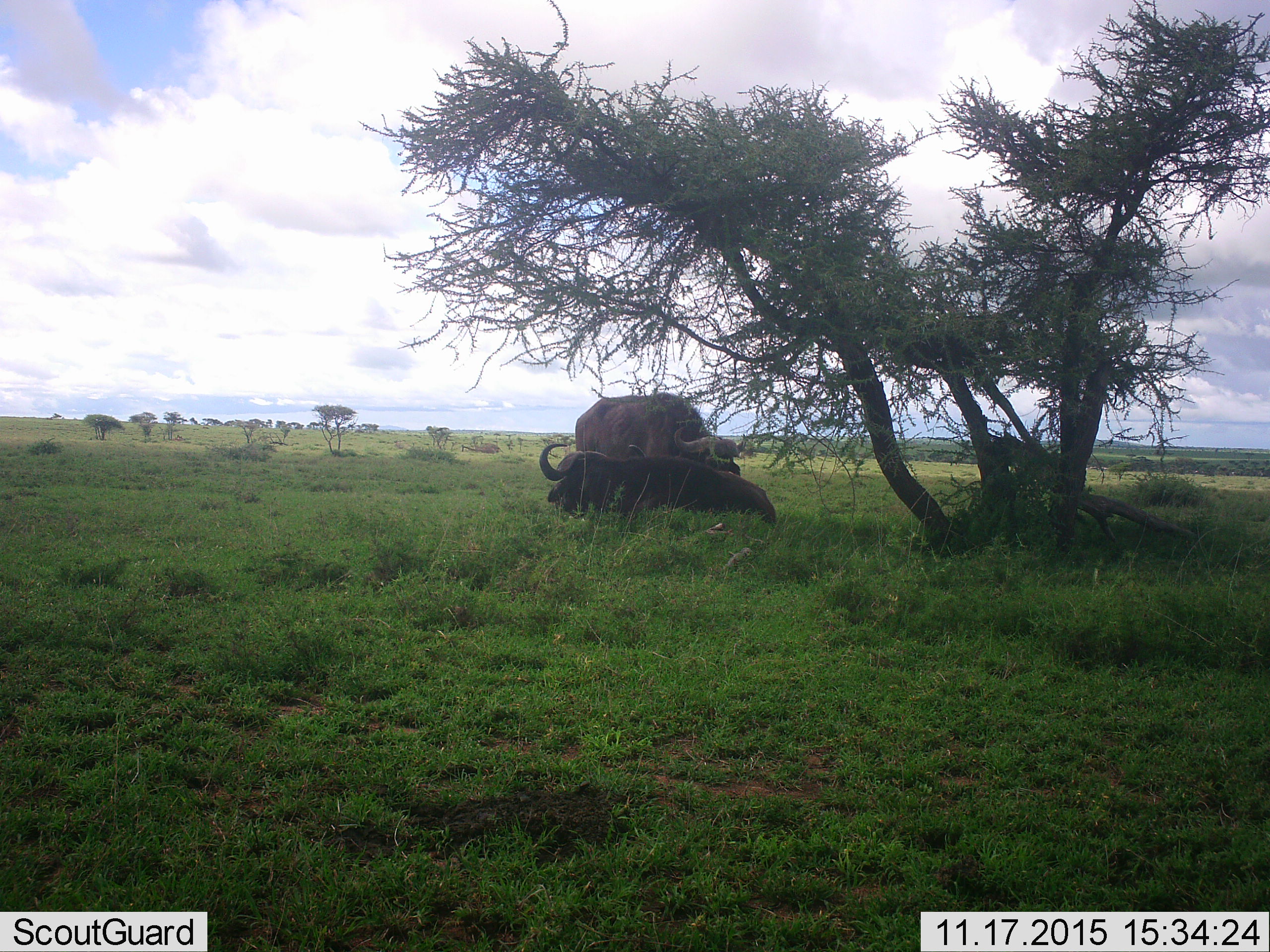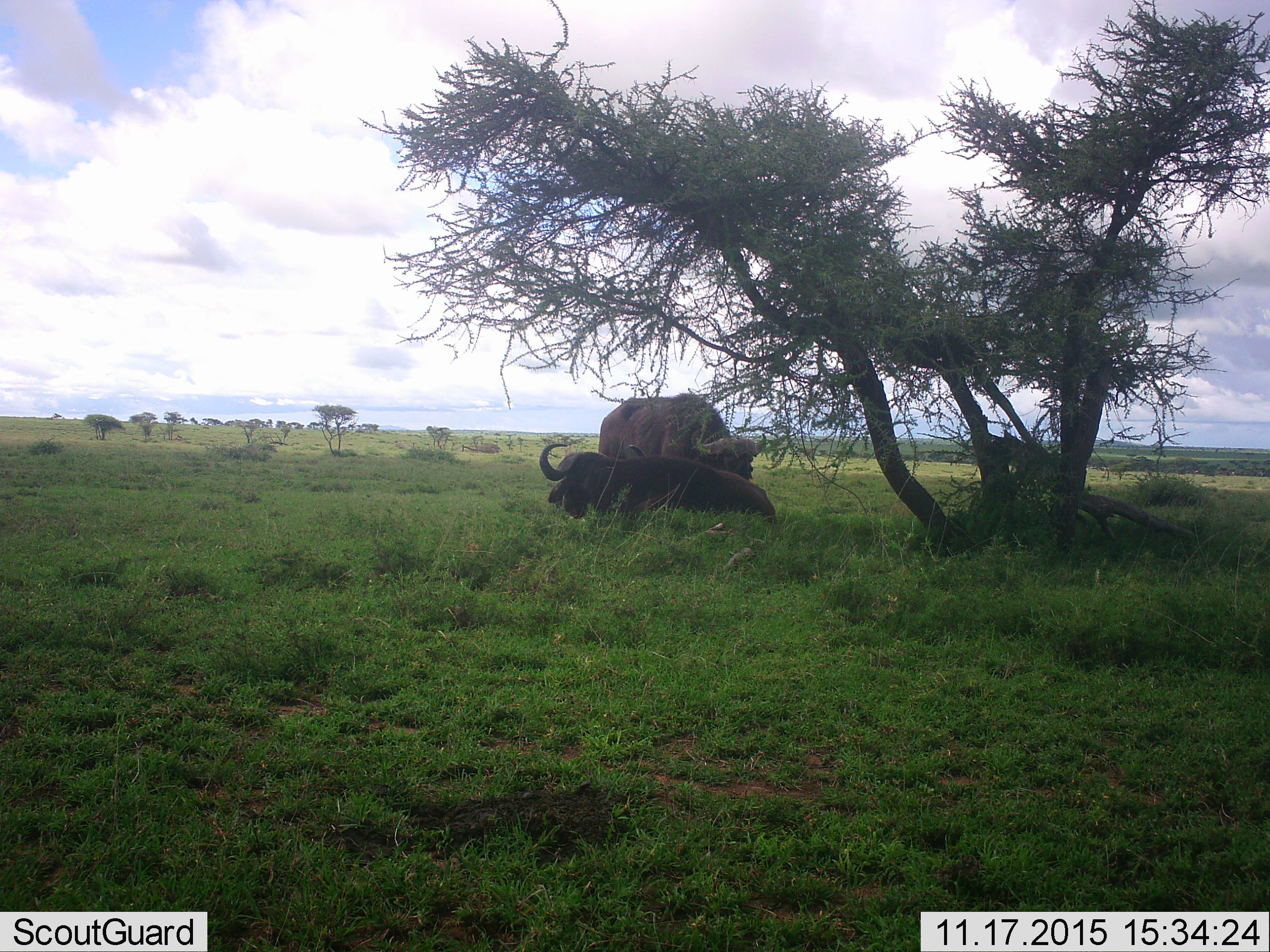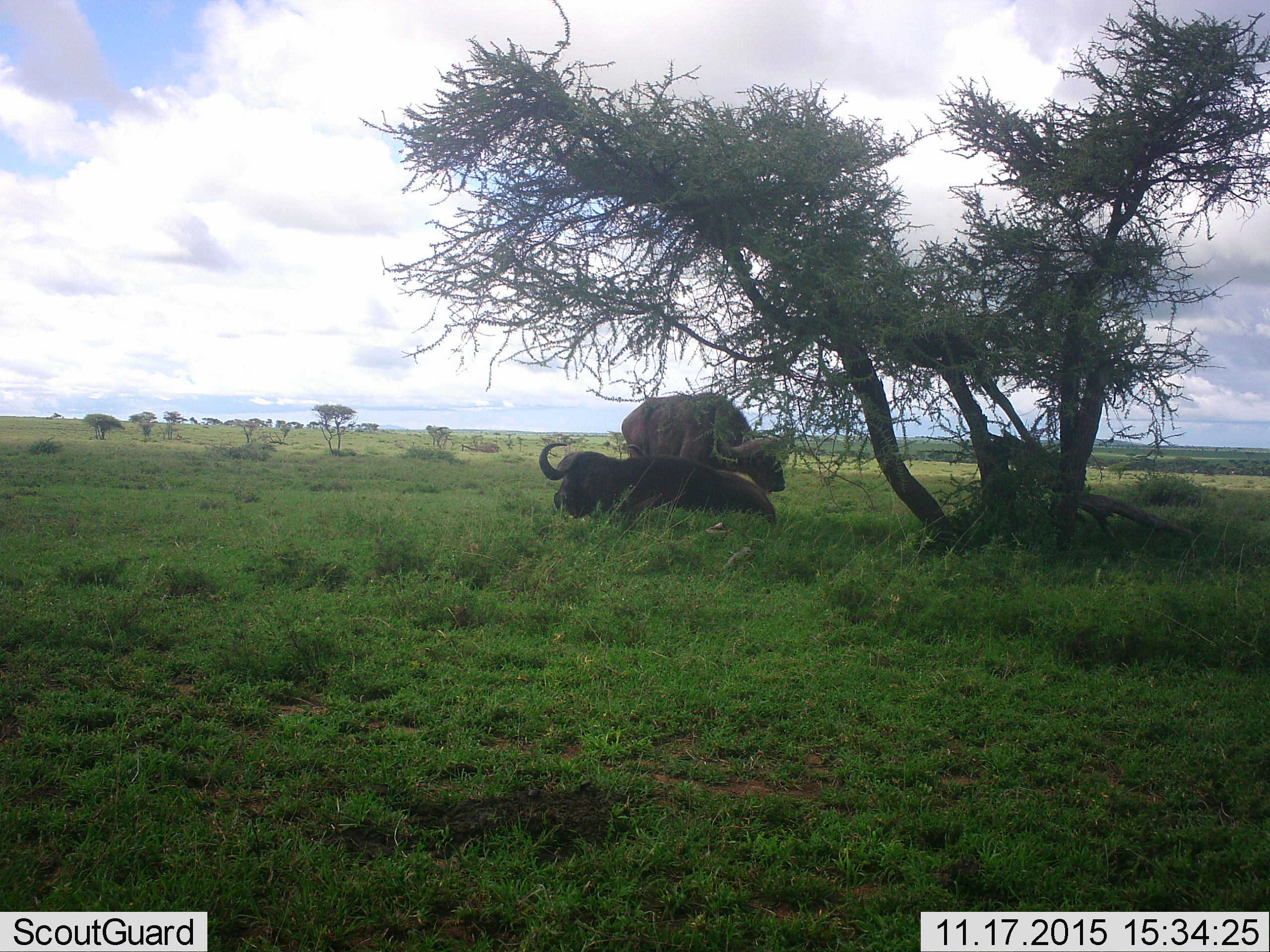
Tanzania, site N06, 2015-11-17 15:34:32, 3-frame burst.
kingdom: Animalia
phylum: Chordata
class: Mammalia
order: Artiodactyla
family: Bovidae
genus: Syncerus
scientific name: Syncerus caffer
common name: cape buffalo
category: buffalo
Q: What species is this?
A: Buffalo (cape buffalo) (Syncerus caffer).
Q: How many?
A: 2.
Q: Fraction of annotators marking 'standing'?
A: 50%.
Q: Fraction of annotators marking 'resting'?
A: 100%.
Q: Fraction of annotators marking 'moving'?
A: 50%.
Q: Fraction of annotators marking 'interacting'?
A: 0%.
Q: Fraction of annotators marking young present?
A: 0%.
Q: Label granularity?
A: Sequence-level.